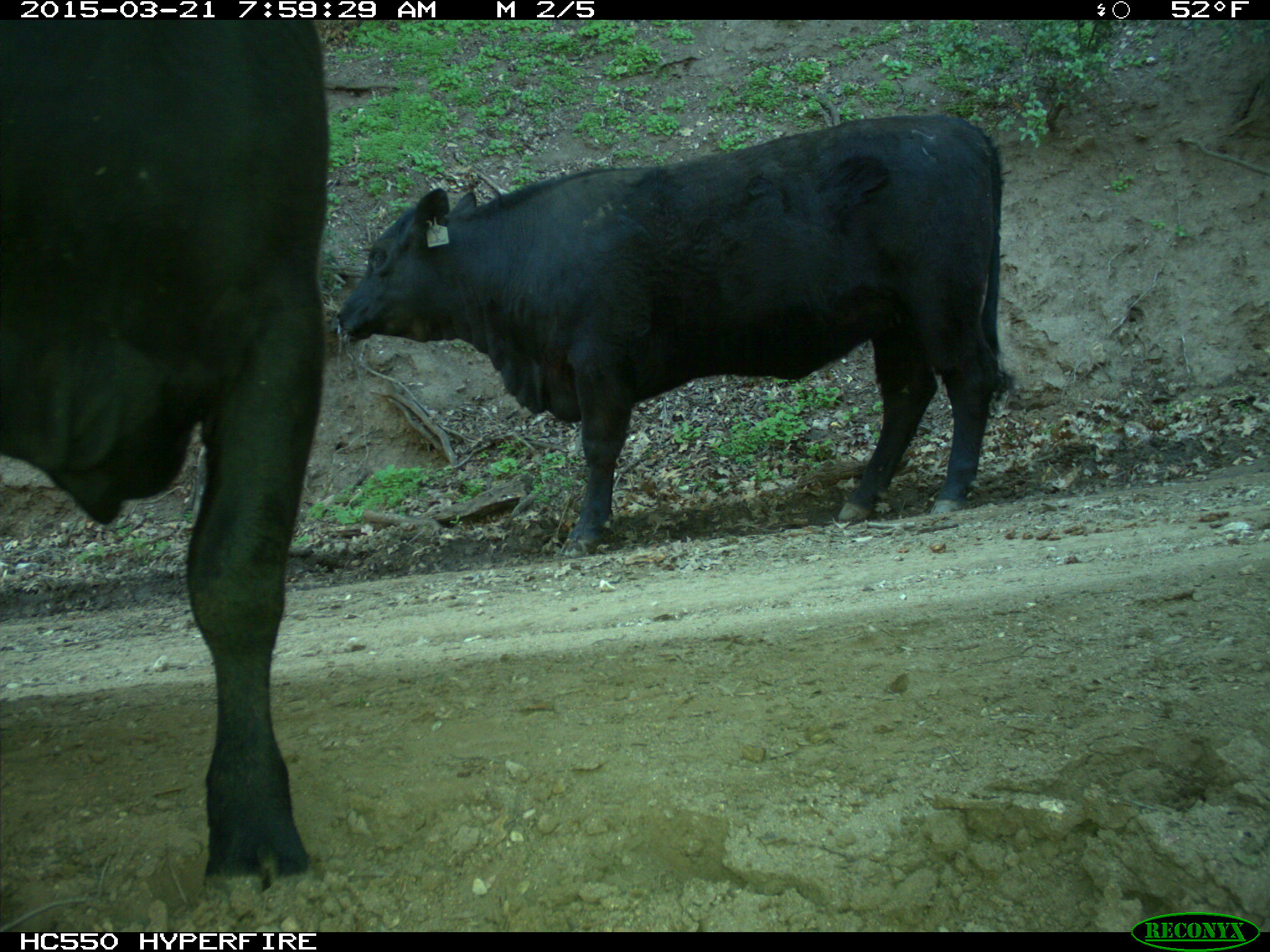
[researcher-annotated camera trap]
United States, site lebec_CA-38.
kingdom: Animalia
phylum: Chordata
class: Mammalia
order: Artiodactyla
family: Bovidae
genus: Bos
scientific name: Bos taurus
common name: domestic cow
Bos taurus (domestic cow).